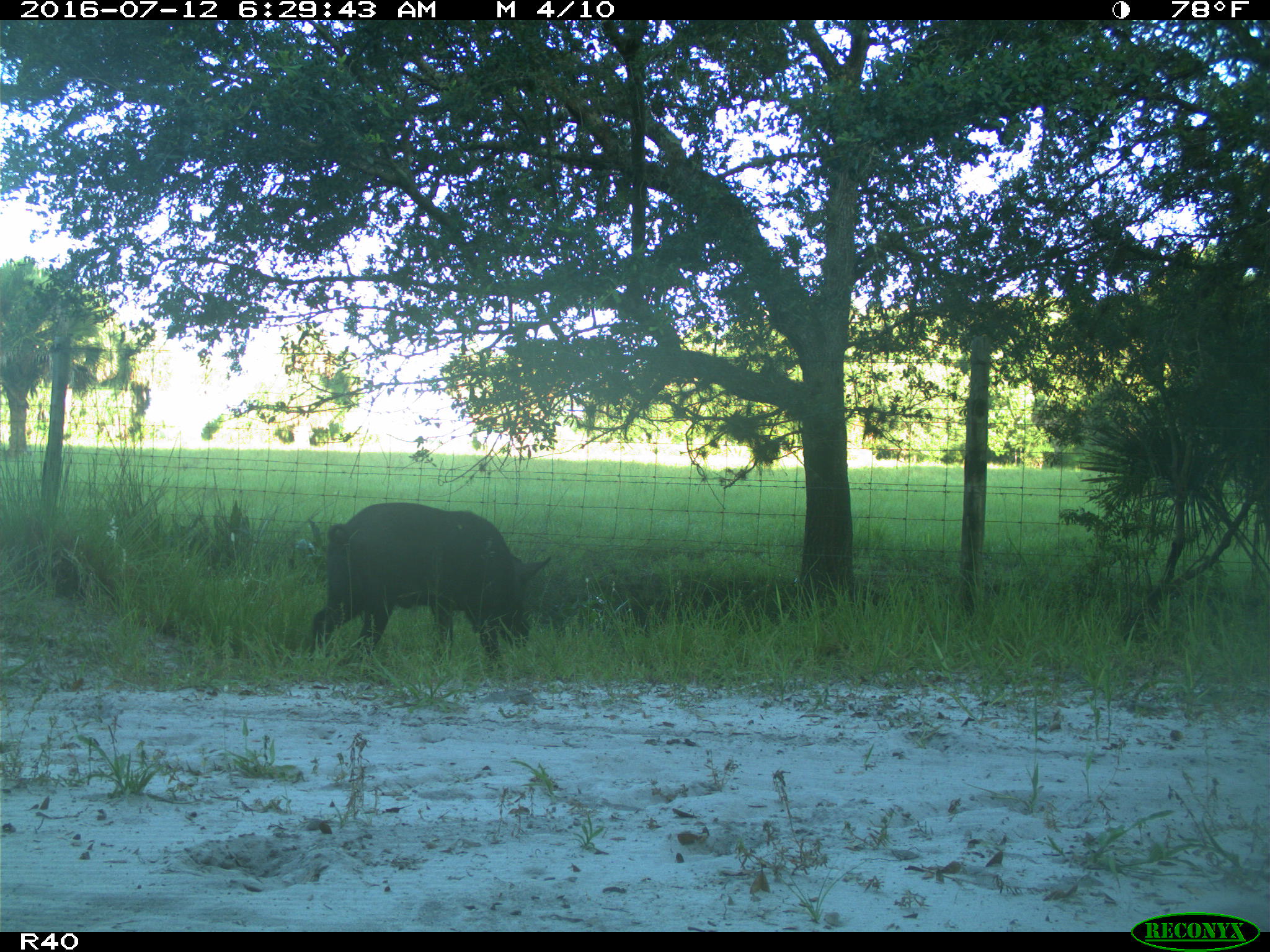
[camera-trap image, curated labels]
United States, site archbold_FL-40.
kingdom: Animalia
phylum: Chordata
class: Mammalia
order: Artiodactyla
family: Suidae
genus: Sus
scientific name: Sus scrofa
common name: wild boar